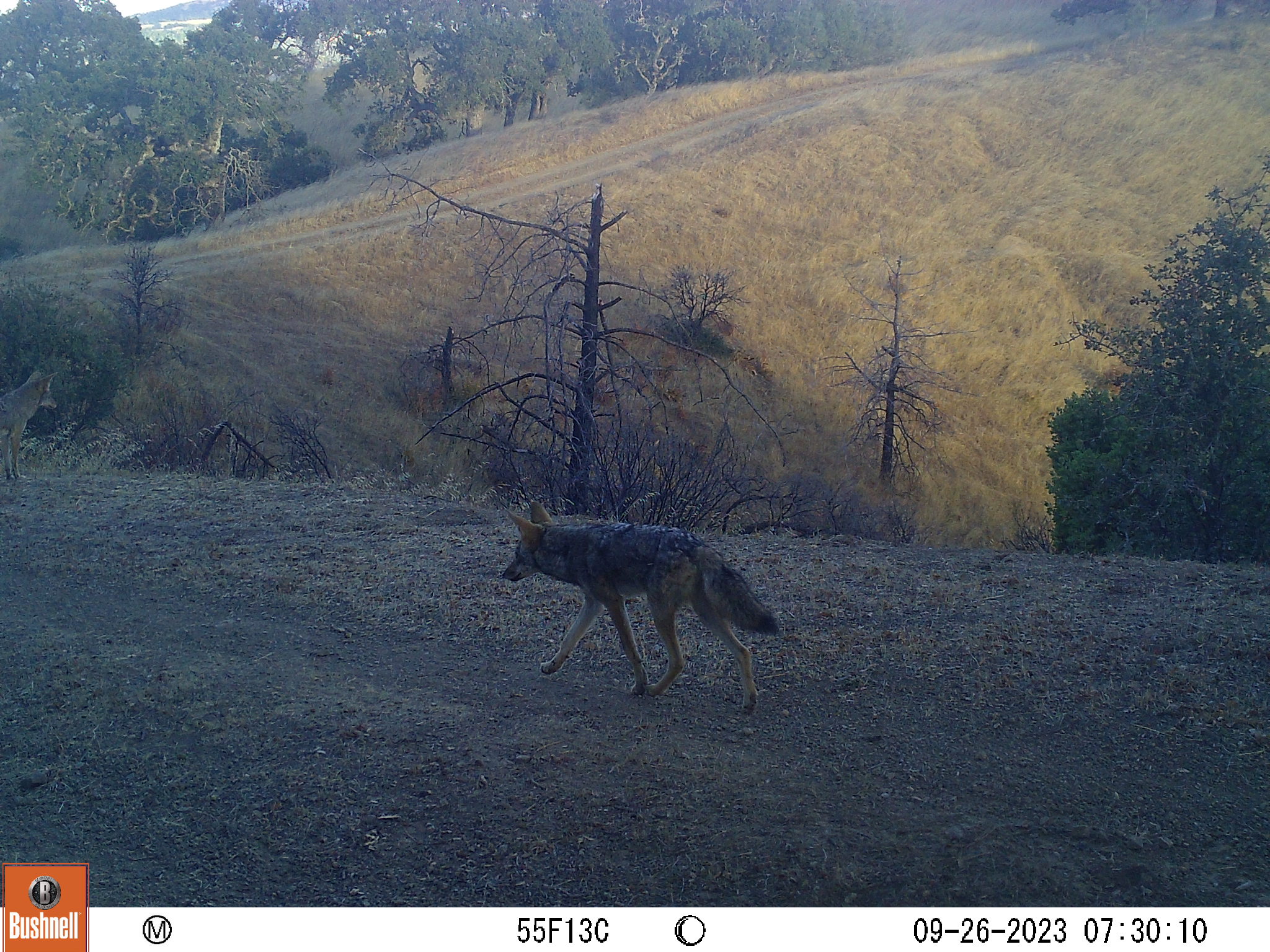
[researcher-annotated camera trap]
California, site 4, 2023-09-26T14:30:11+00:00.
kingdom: Animalia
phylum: Chordata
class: Mammalia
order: Carnivora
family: Canidae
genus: Canis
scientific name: Canis latrans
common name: coyote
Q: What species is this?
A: Coyote (Canis latrans).